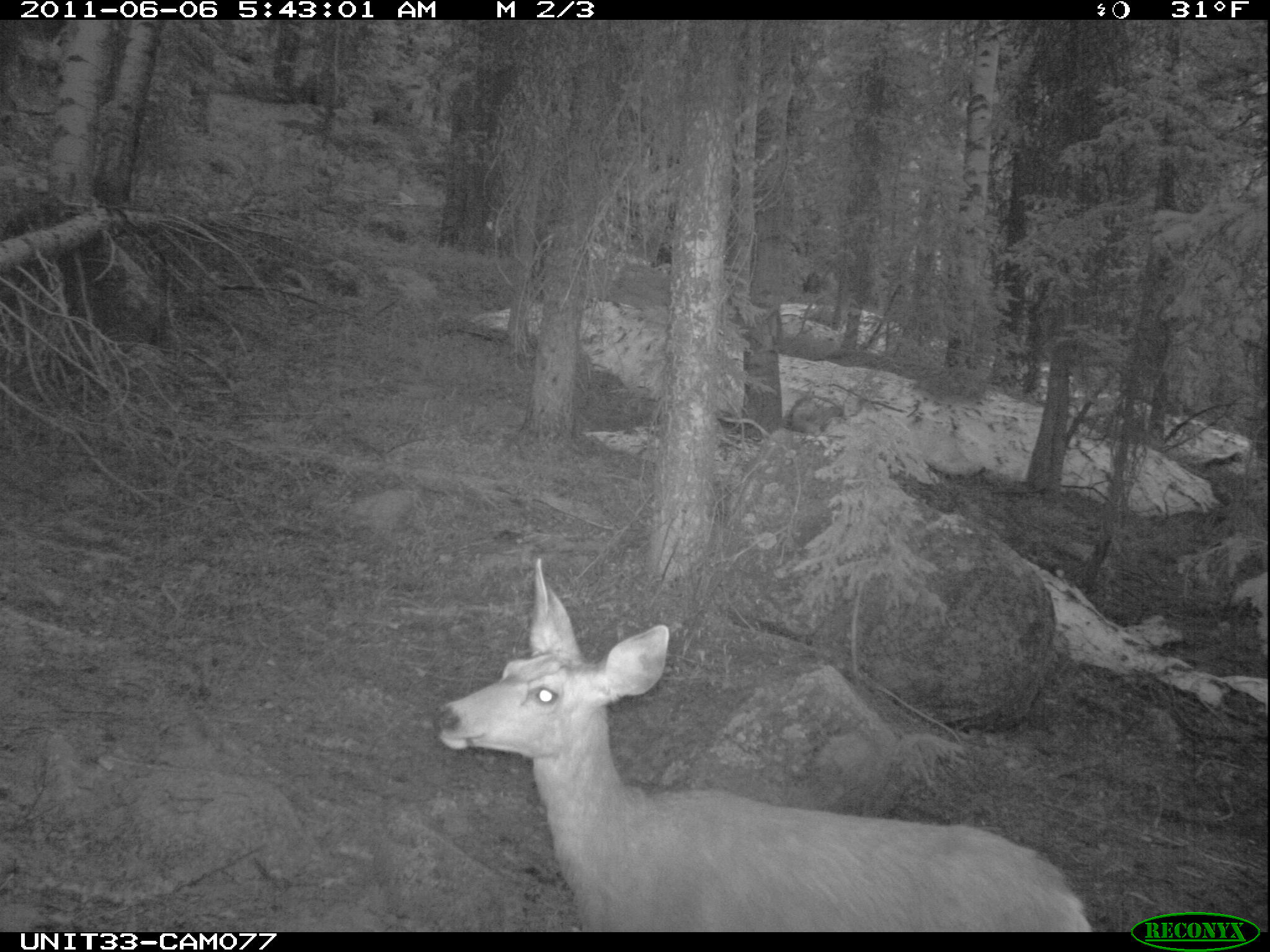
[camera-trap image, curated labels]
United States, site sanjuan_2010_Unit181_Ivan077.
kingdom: Animalia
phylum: Chordata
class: Mammalia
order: Artiodactyla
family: Cervidae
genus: Odocoileus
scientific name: Odocoileus hemionus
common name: mule deer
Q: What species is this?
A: Odocoileus hemionus (mule deer).